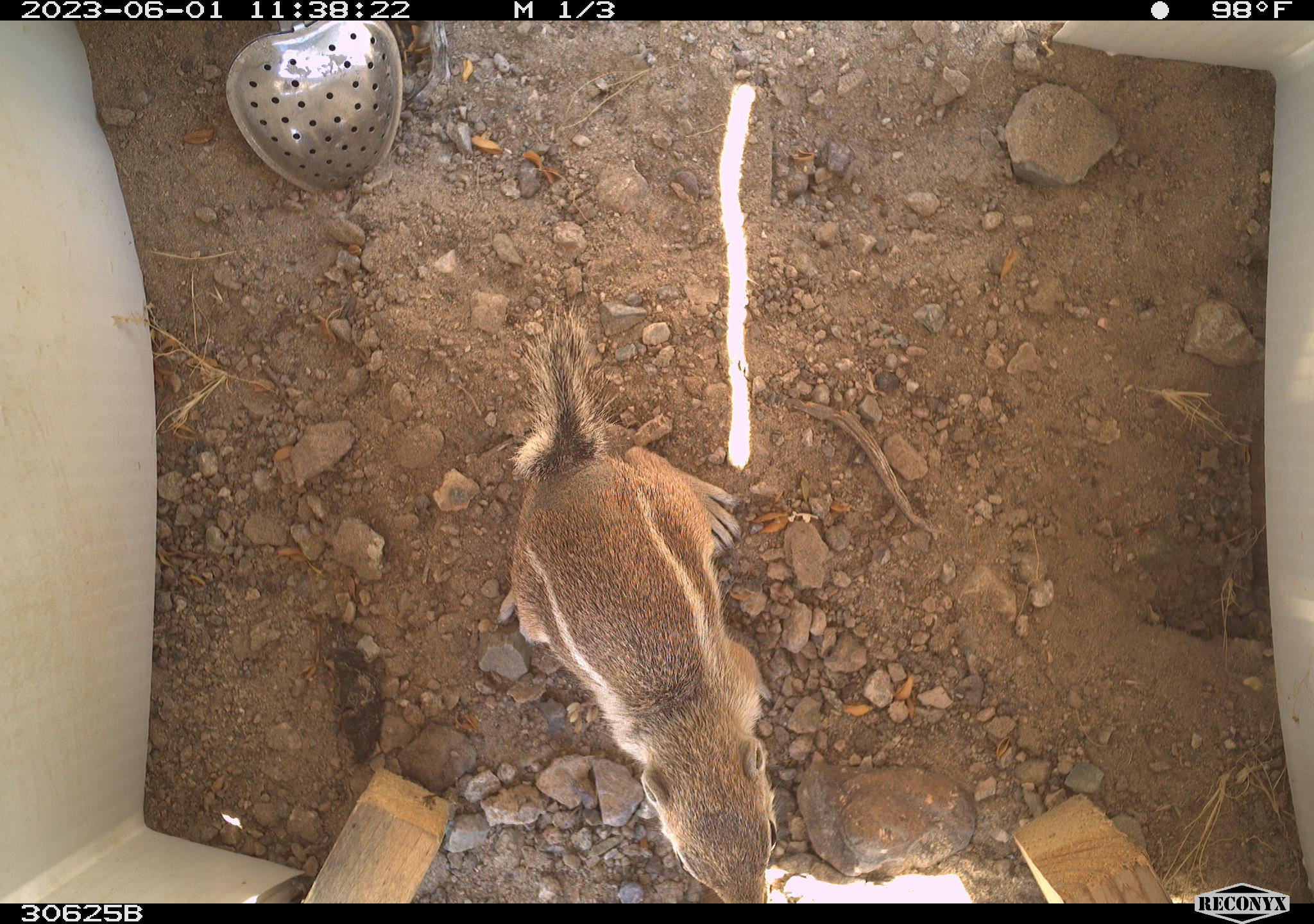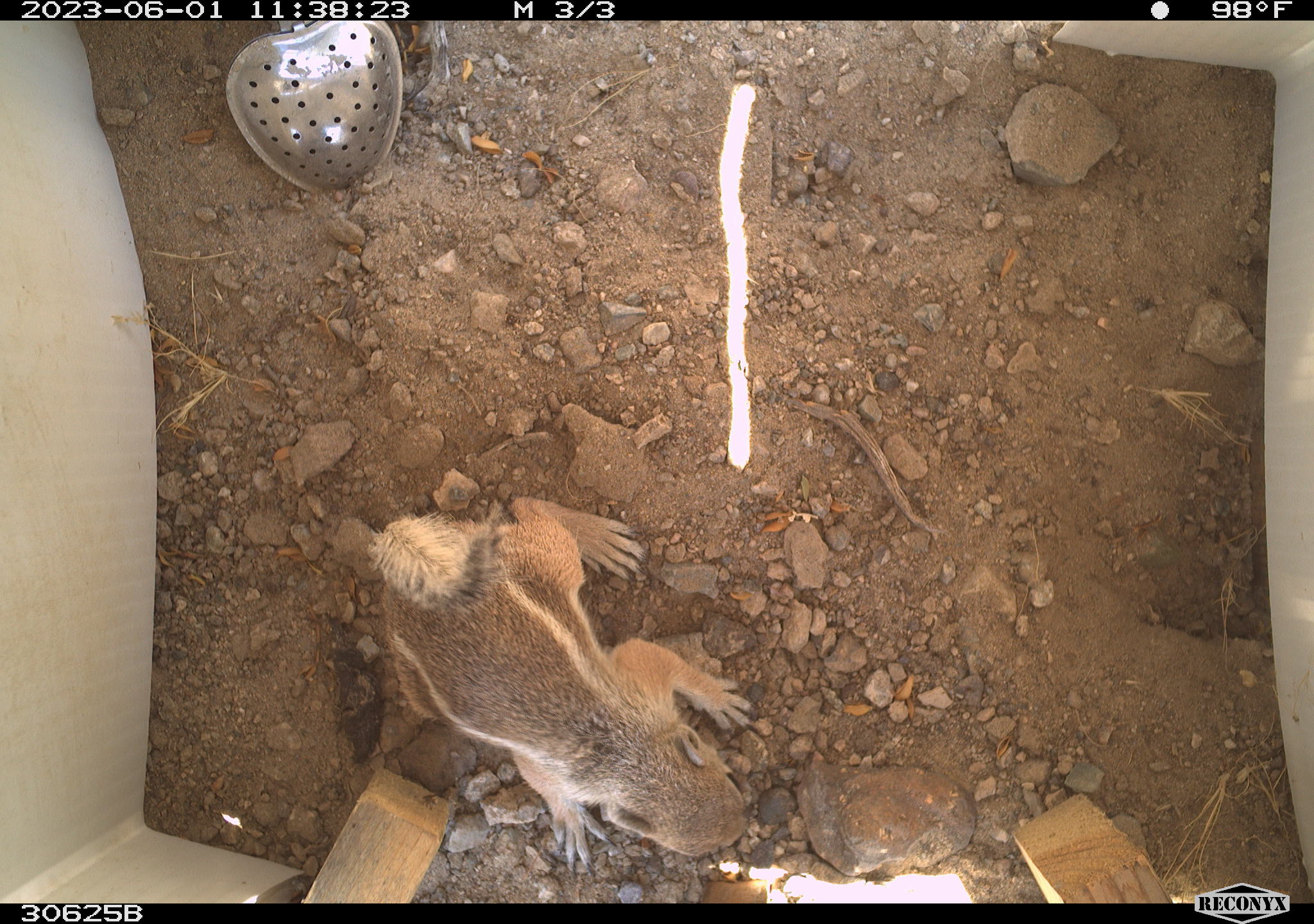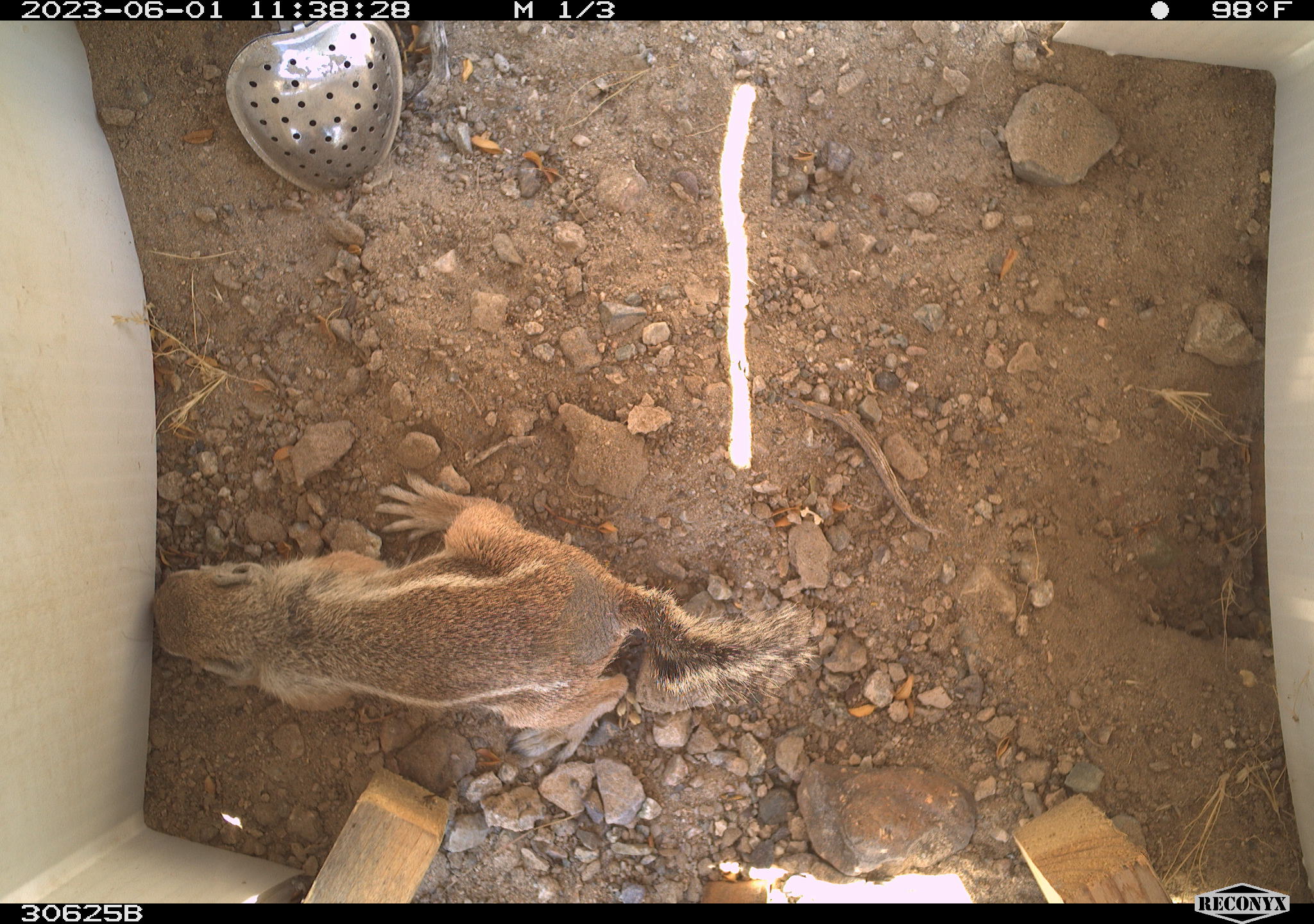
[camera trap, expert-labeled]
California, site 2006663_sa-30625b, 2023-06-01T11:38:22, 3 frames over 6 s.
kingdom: Animalia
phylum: Chordata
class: Mammalia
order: Rodentia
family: Sciuridae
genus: Ammospermophilus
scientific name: Ammospermophilus leucurus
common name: white-tailed antelope squirrel